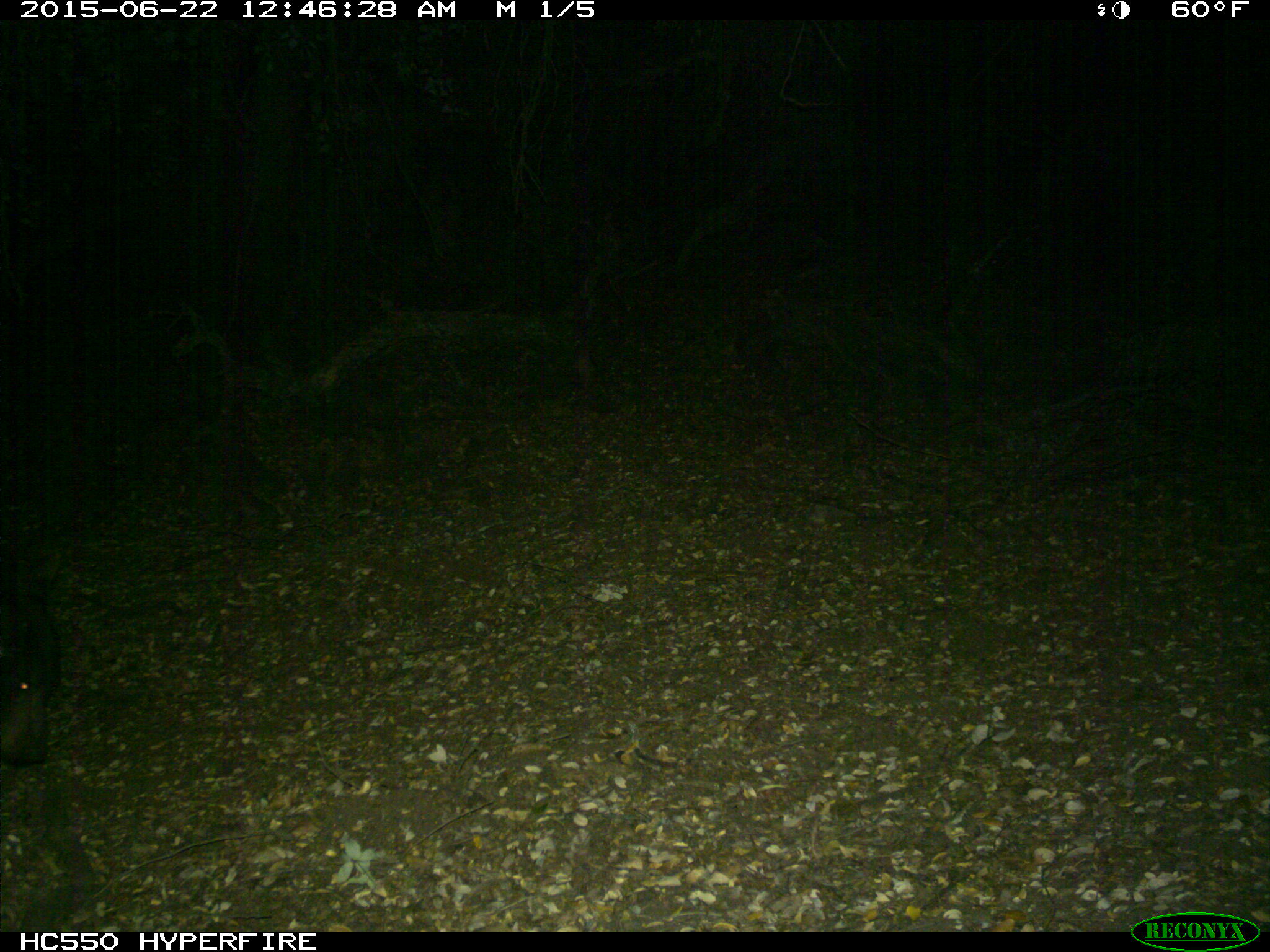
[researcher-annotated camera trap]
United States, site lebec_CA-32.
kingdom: Animalia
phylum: Chordata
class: Mammalia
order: Carnivora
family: Ursidae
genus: Ursus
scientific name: Ursus americanus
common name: american black bear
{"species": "Ursus americanus (american black bear)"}